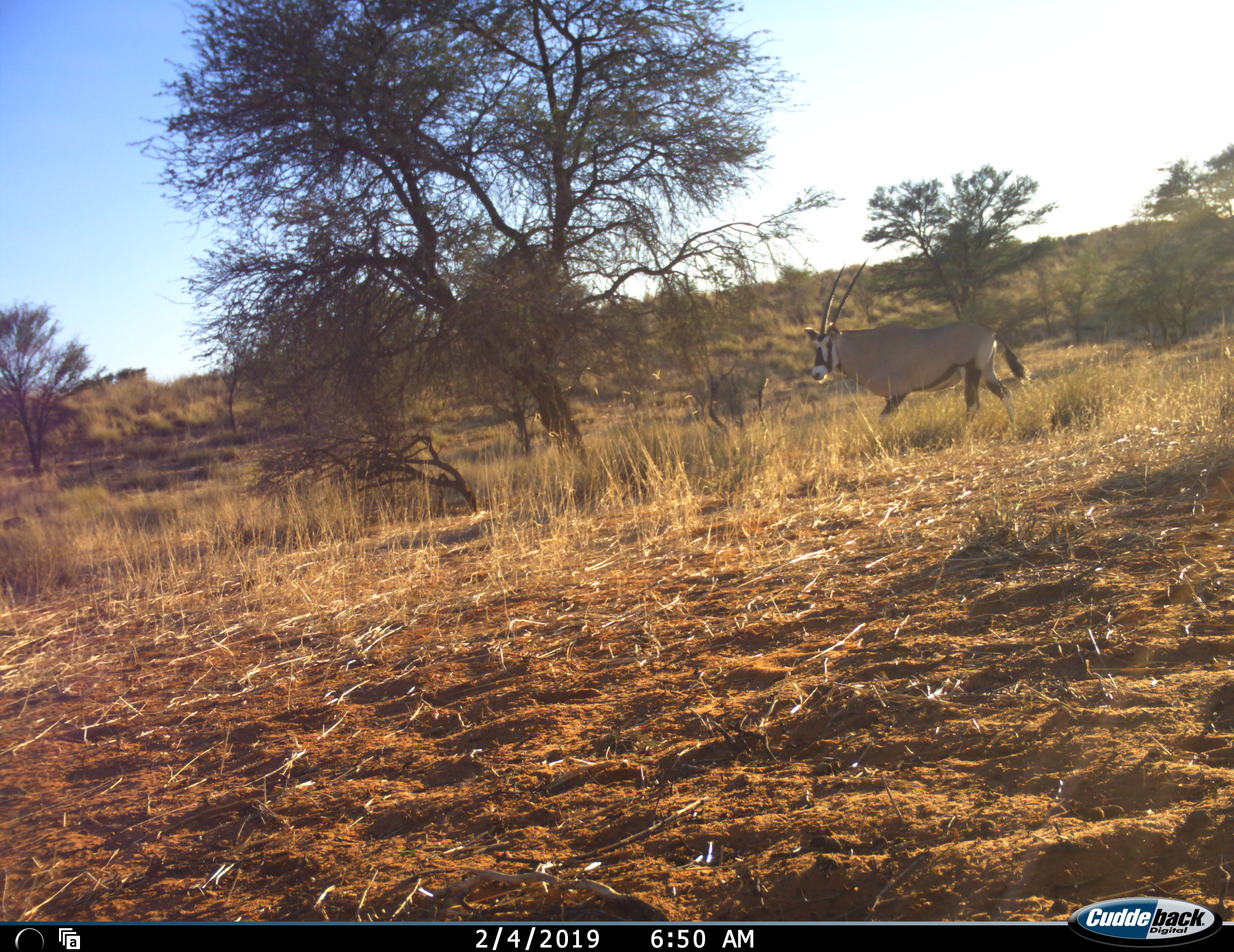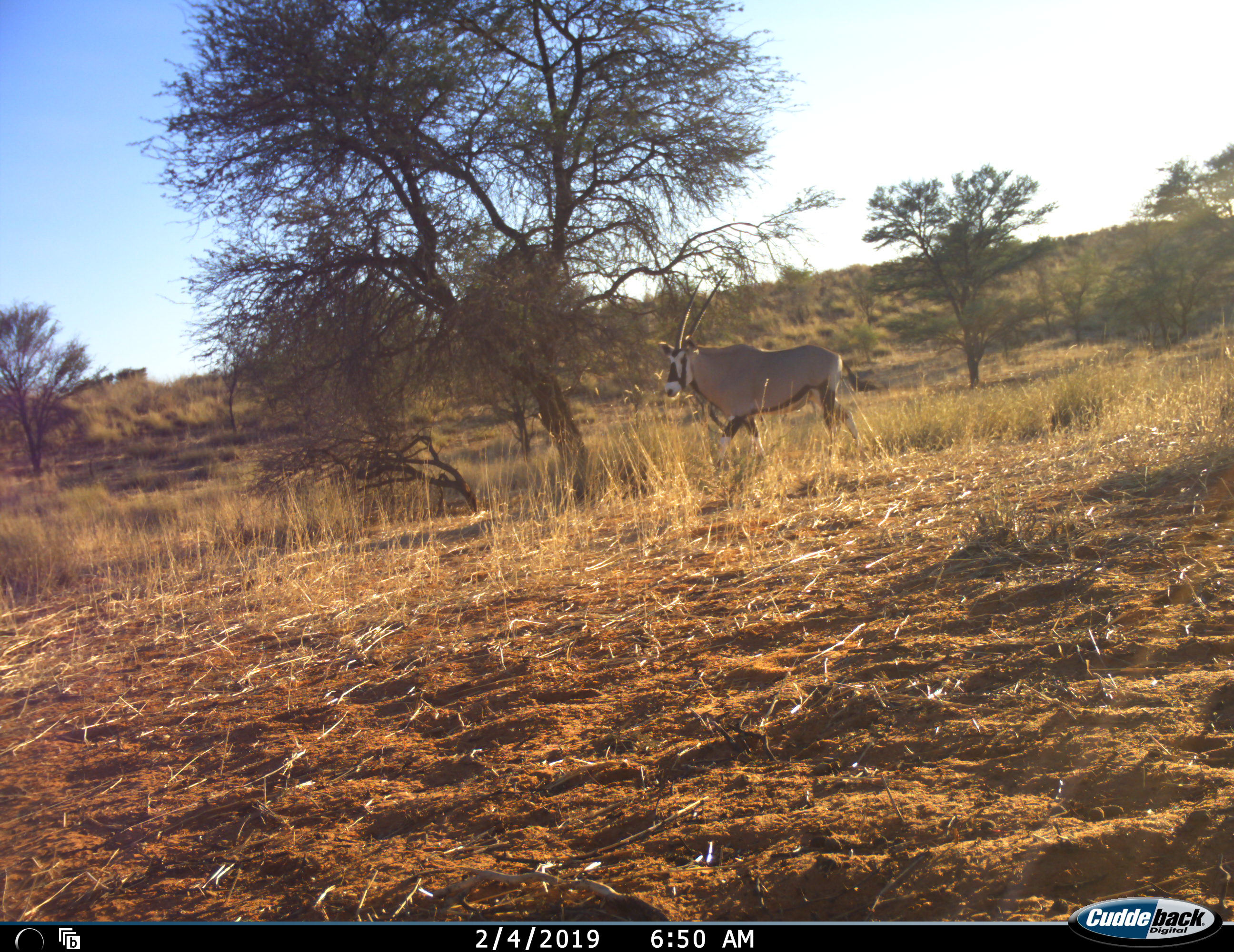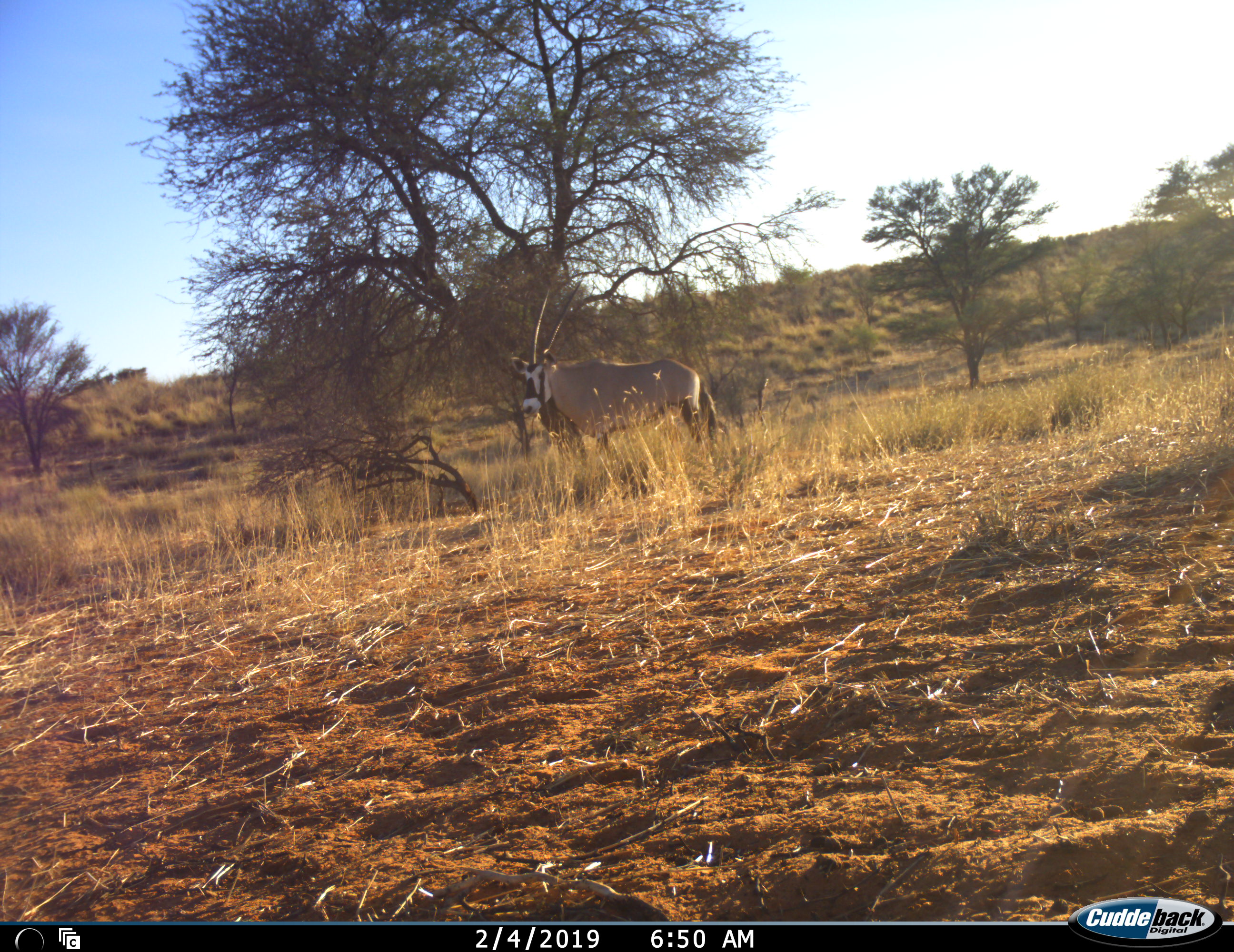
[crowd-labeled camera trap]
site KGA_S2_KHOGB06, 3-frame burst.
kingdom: Animalia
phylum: Chordata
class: Mammalia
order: Artiodactyla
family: Bovidae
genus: Oryx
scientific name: Oryx gazella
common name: gemsbok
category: oryx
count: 1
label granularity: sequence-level